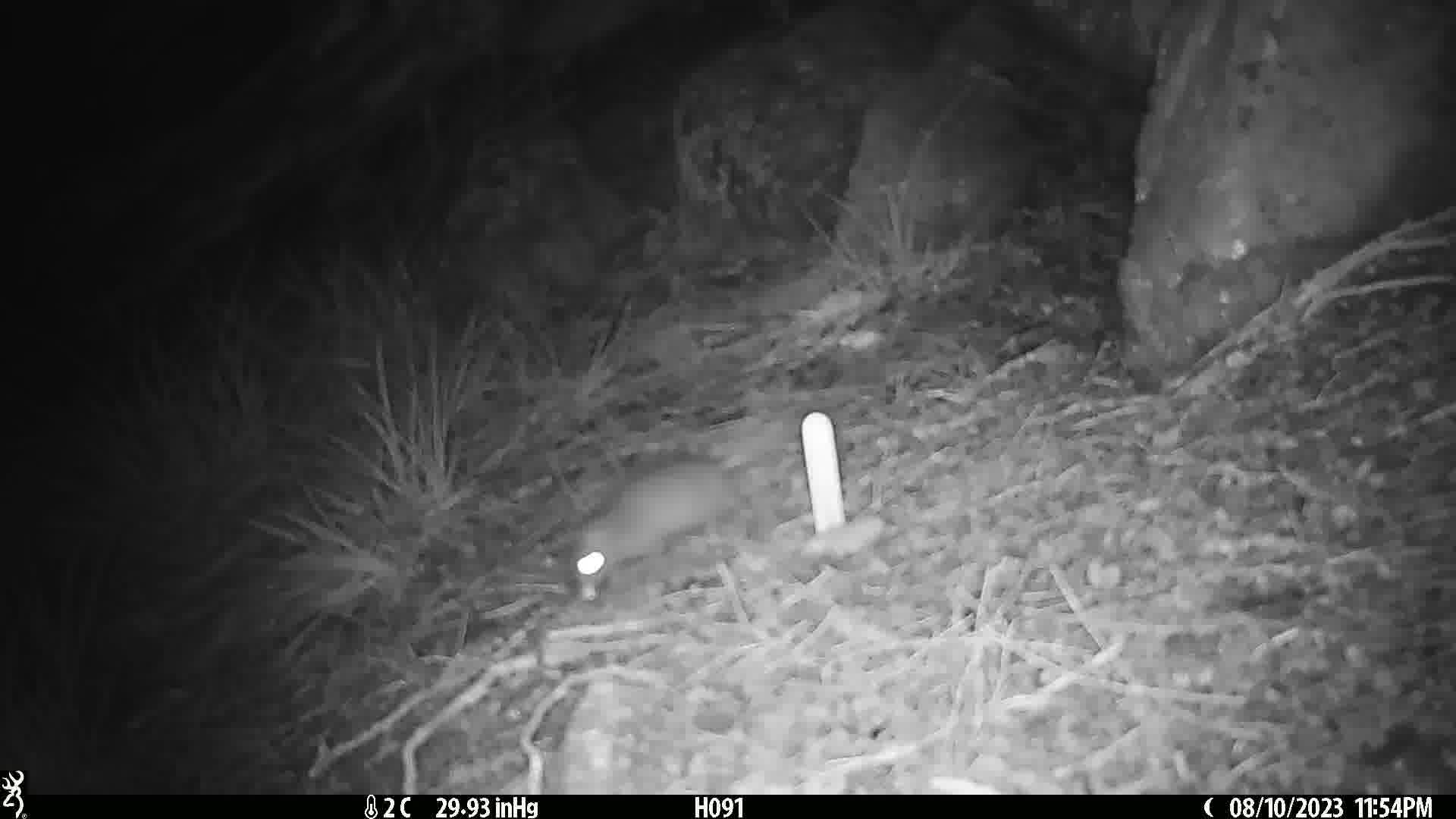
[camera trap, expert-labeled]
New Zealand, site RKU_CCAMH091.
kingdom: Animalia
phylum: Chordata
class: Mammalia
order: Rodentia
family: Muridae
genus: Rattus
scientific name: Rattus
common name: rat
Rat (Rattus).